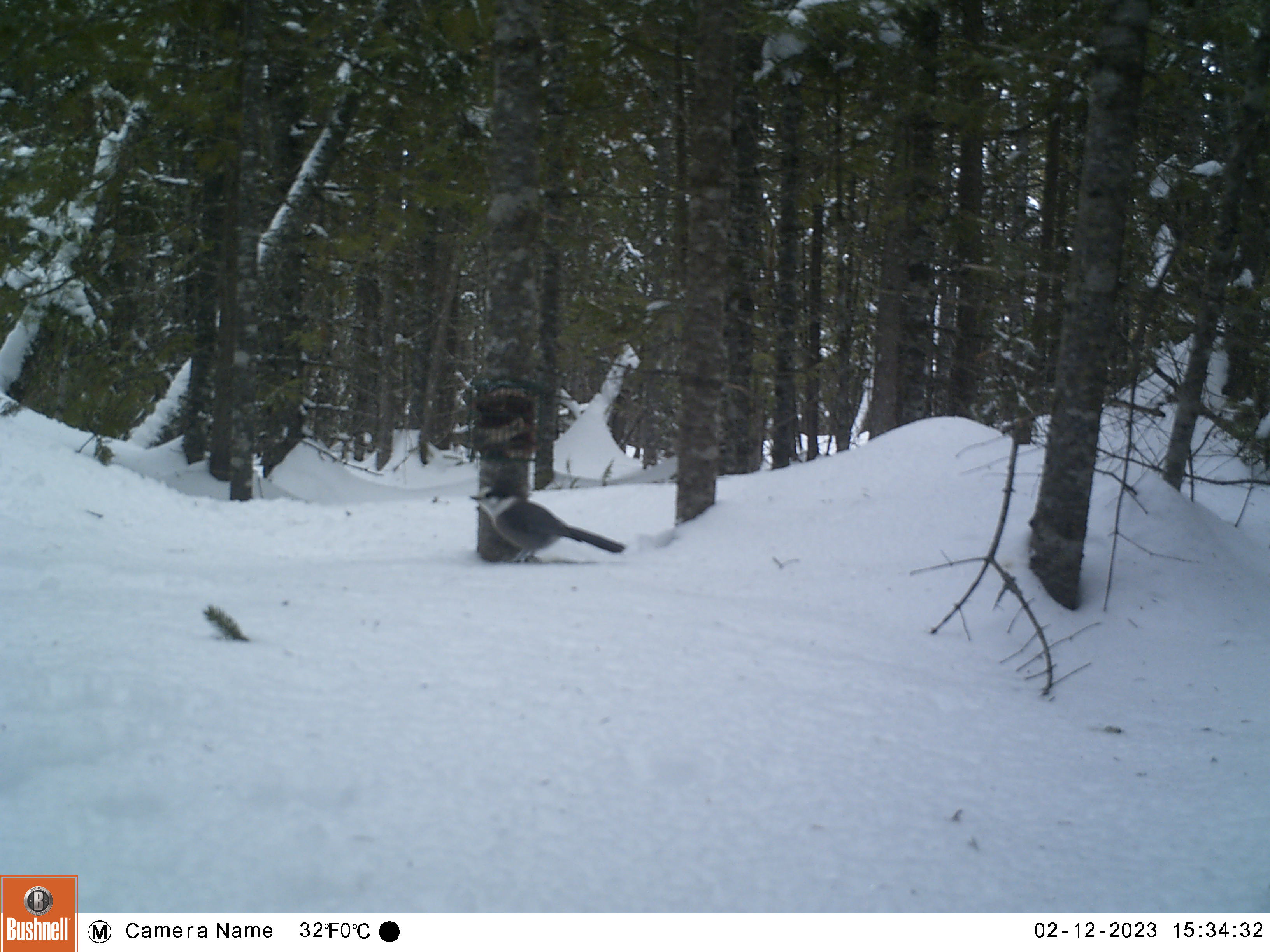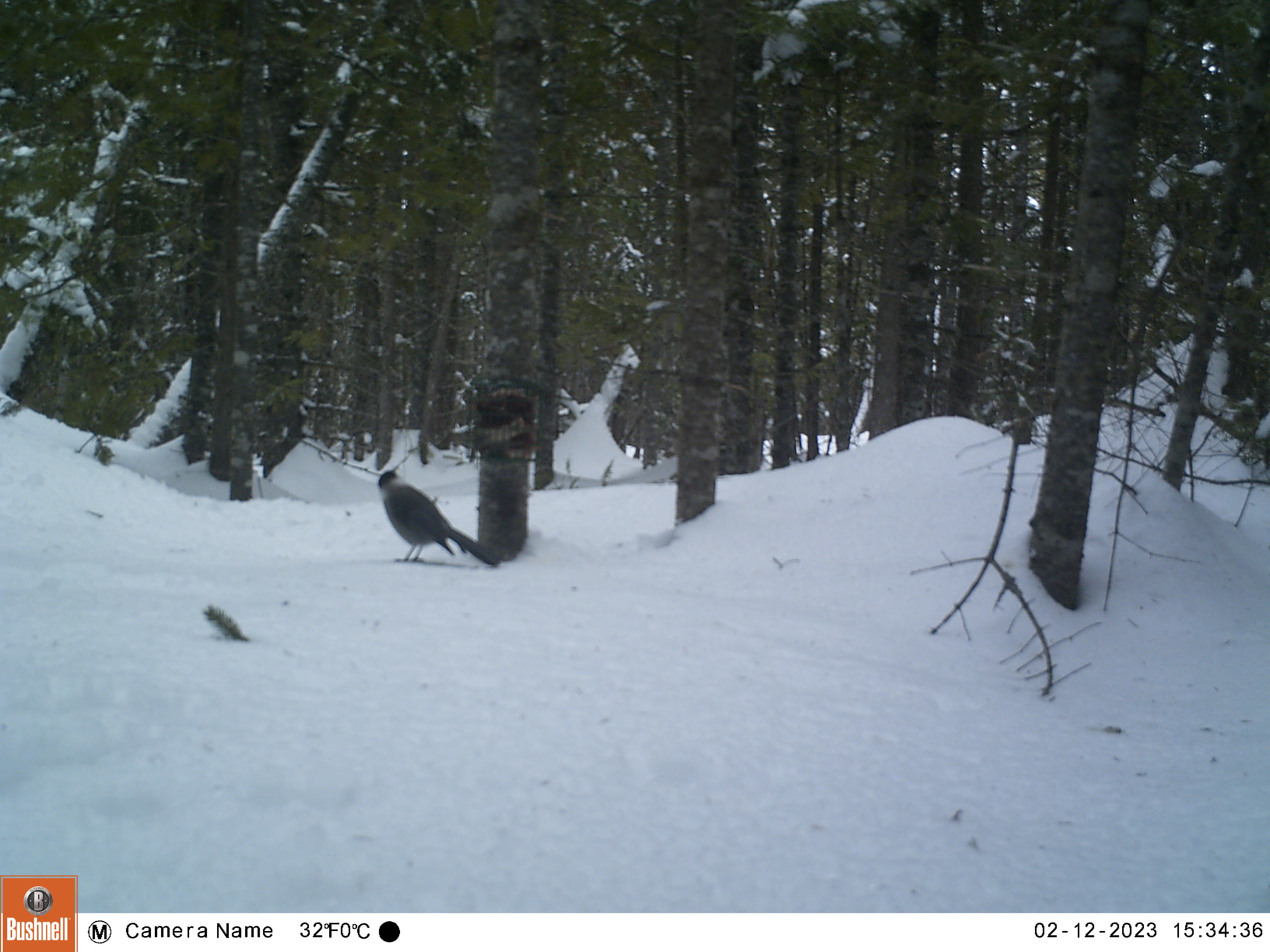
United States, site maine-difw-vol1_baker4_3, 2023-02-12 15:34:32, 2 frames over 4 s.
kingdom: Animalia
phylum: Chordata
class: Aves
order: Passeriformes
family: Corvidae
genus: Perisoreus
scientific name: Perisoreus canadensis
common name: canada jay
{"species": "canada jay (Perisoreus canadensis)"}